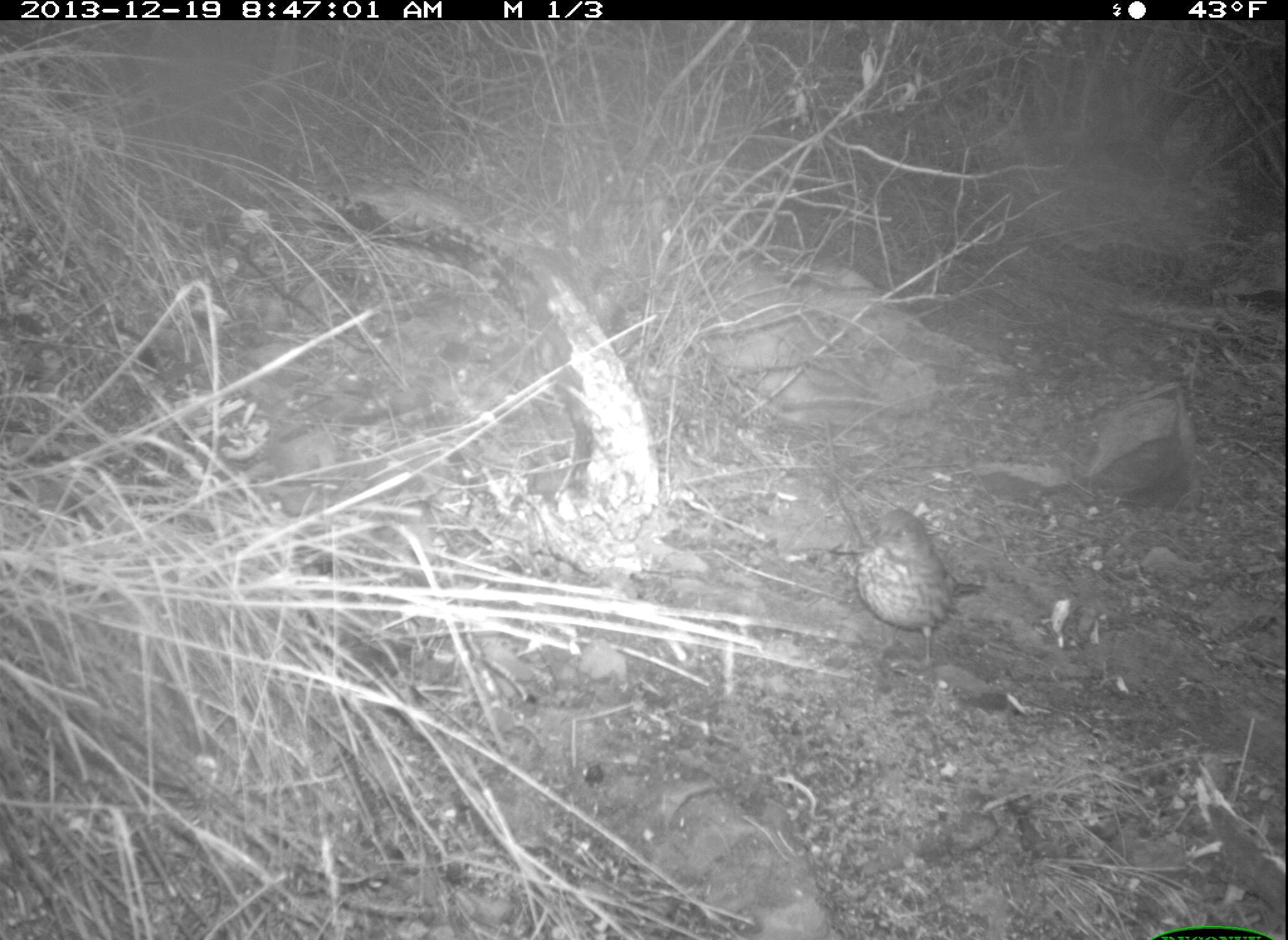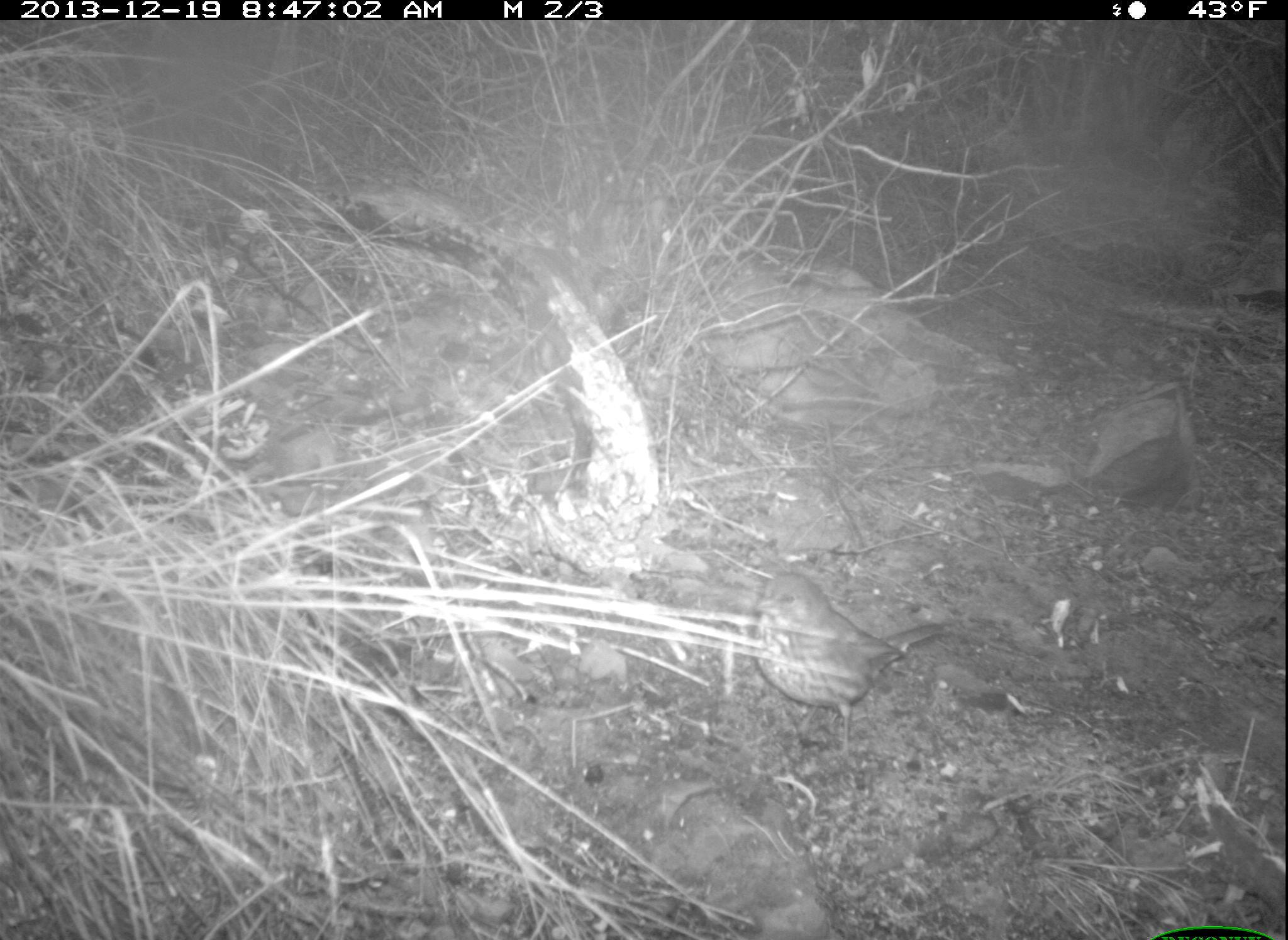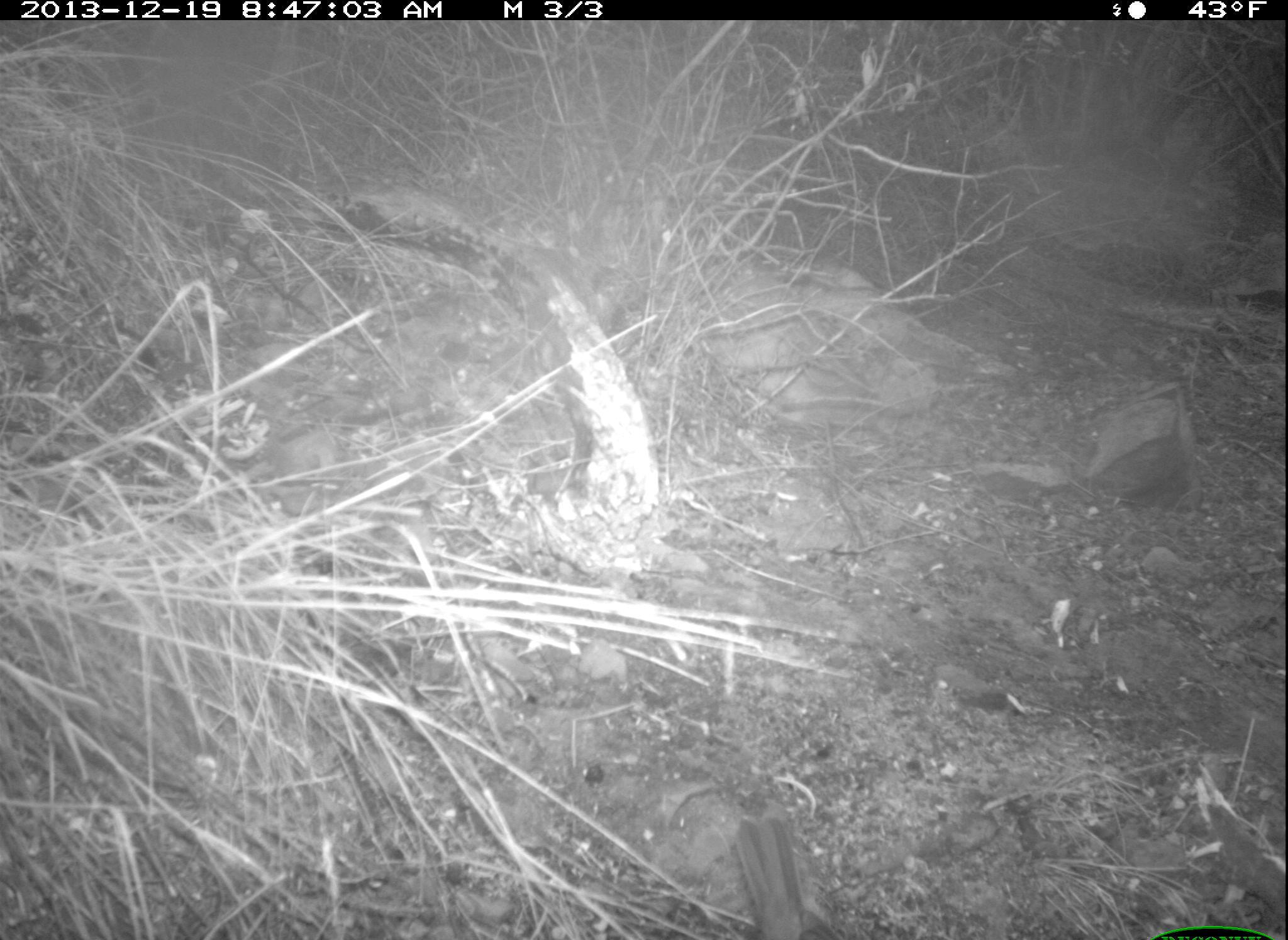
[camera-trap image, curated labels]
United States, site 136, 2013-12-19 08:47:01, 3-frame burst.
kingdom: Animalia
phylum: Chordata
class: Aves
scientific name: Aves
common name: bird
Bird (Aves).